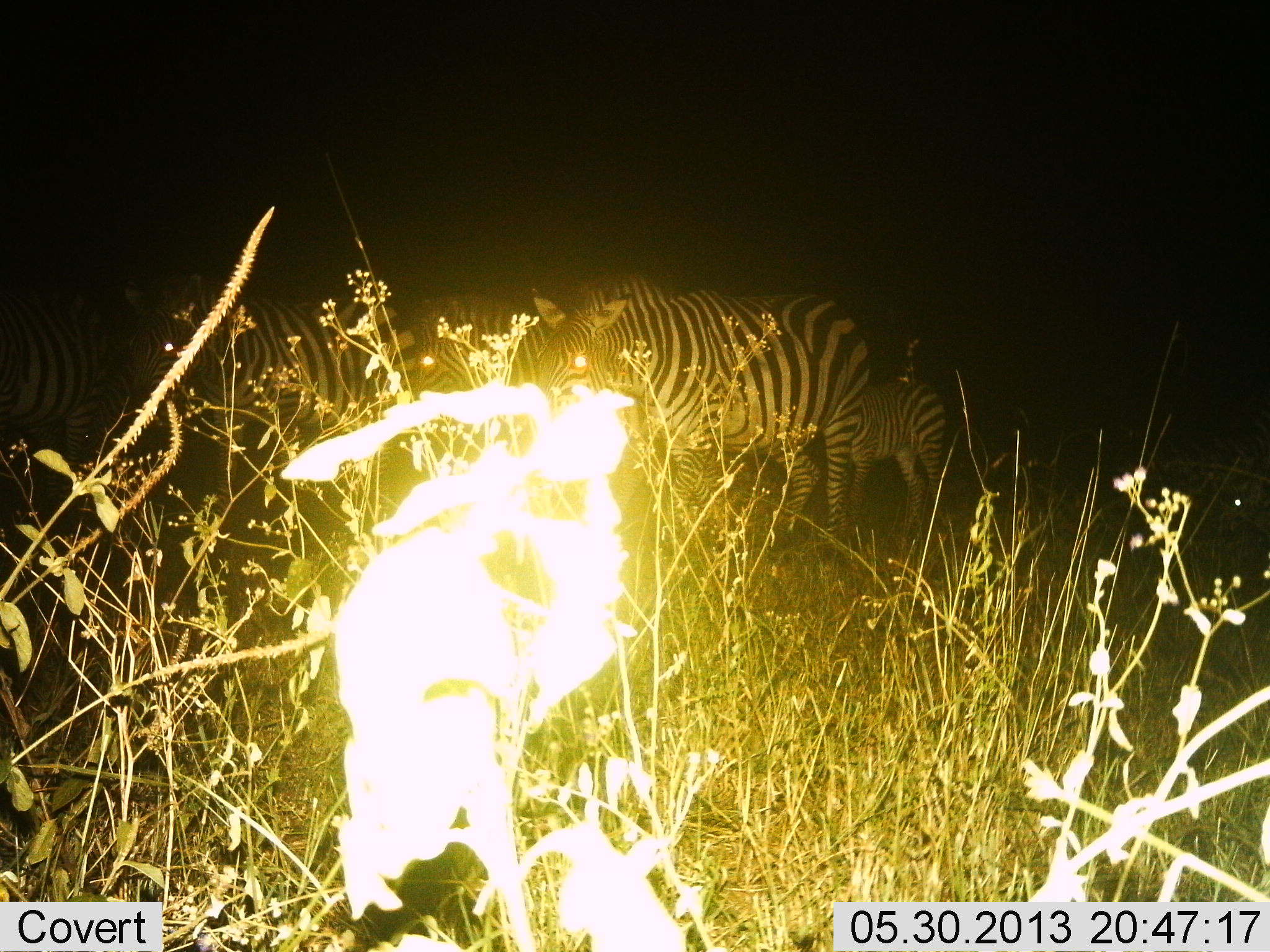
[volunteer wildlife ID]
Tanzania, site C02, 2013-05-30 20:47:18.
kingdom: Animalia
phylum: Chordata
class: Mammalia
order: Perissodactyla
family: Equidae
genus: Equus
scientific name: Equus quagga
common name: plains zebra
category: zebra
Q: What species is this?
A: Zebra (plains zebra) (Equus quagga).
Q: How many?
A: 5.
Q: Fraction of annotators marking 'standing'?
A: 79%.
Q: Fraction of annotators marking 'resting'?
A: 12%.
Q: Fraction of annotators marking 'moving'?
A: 25%.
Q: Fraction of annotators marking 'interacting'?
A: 0%.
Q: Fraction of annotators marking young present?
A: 50%.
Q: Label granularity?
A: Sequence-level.